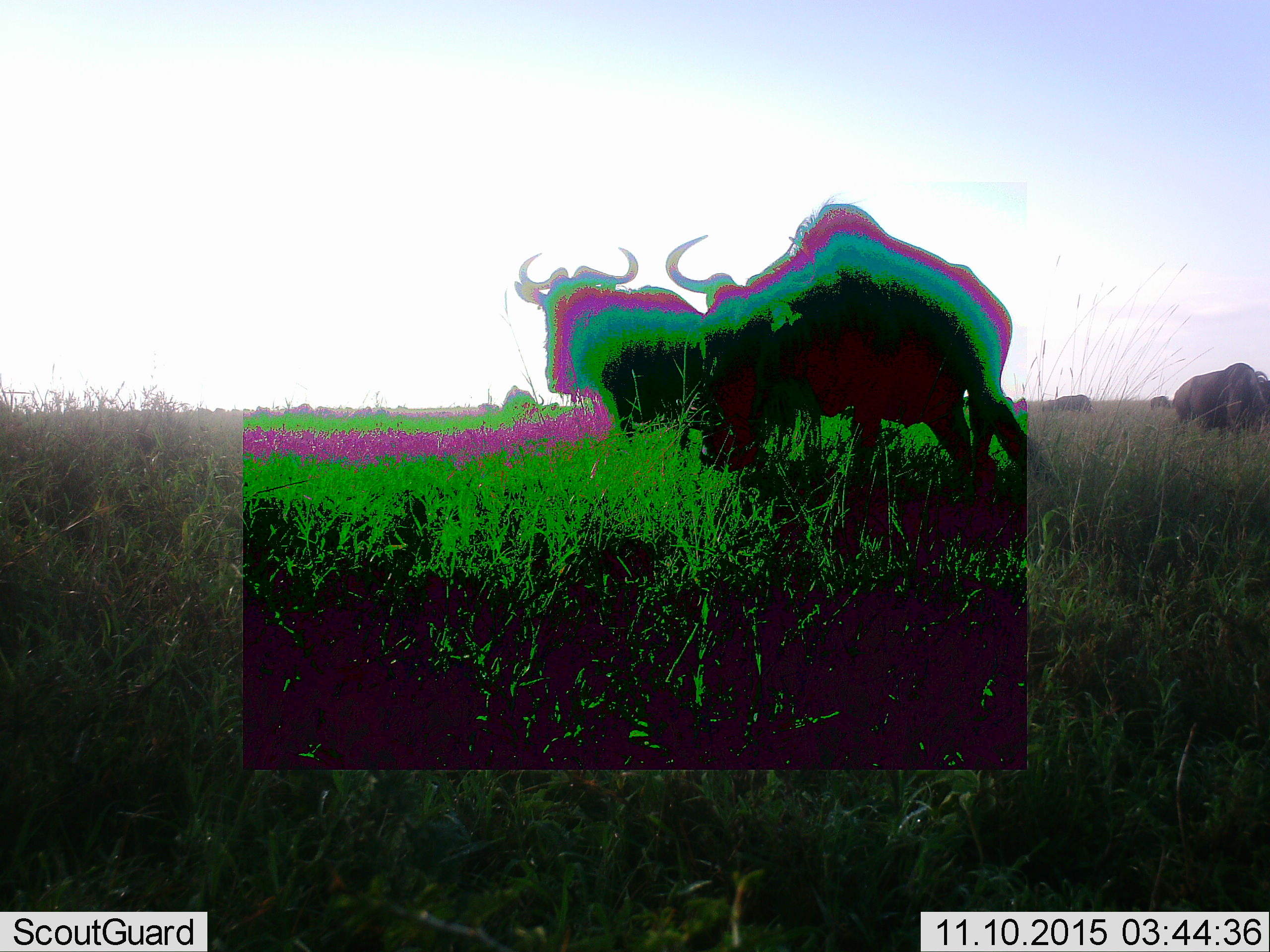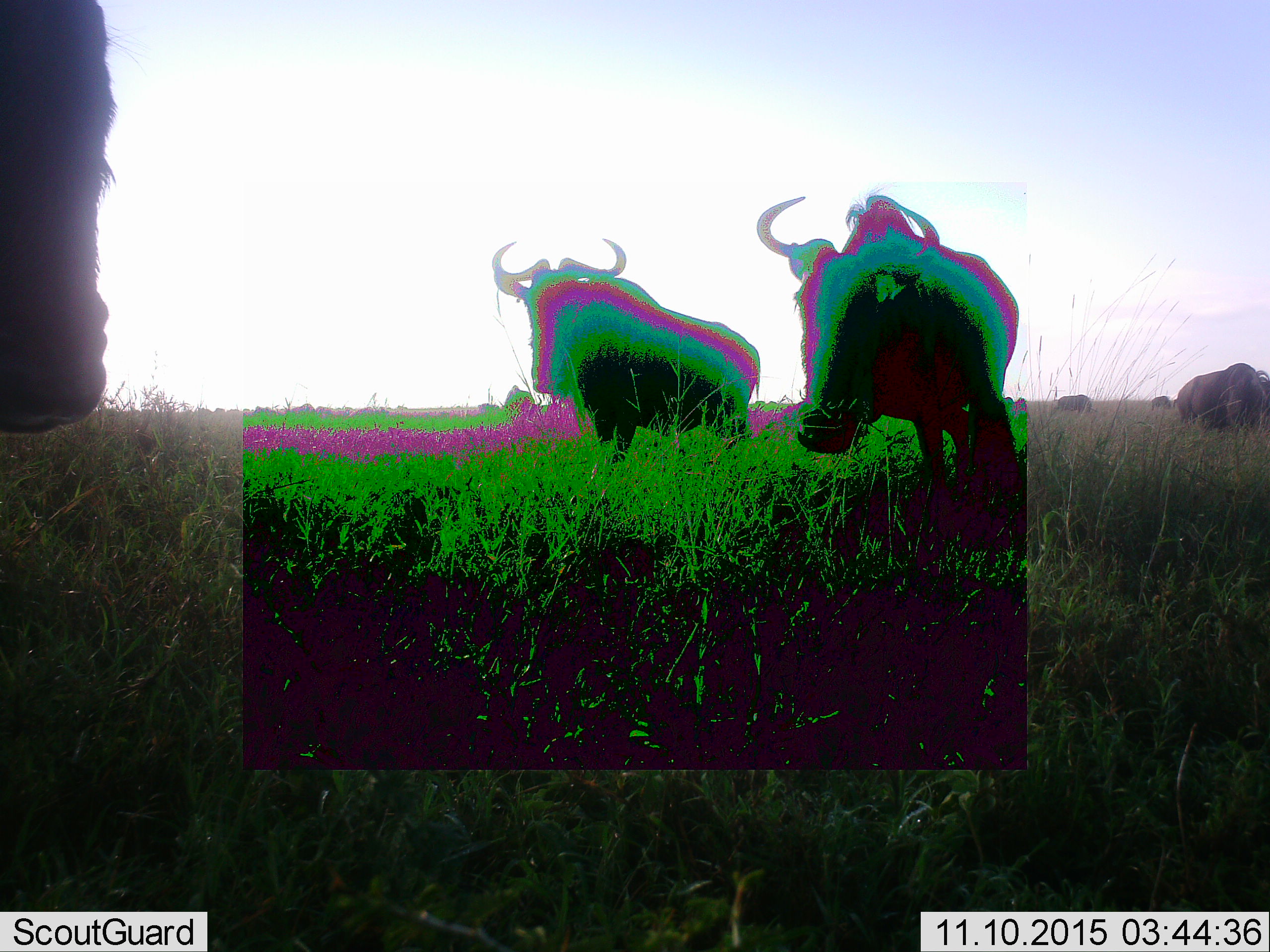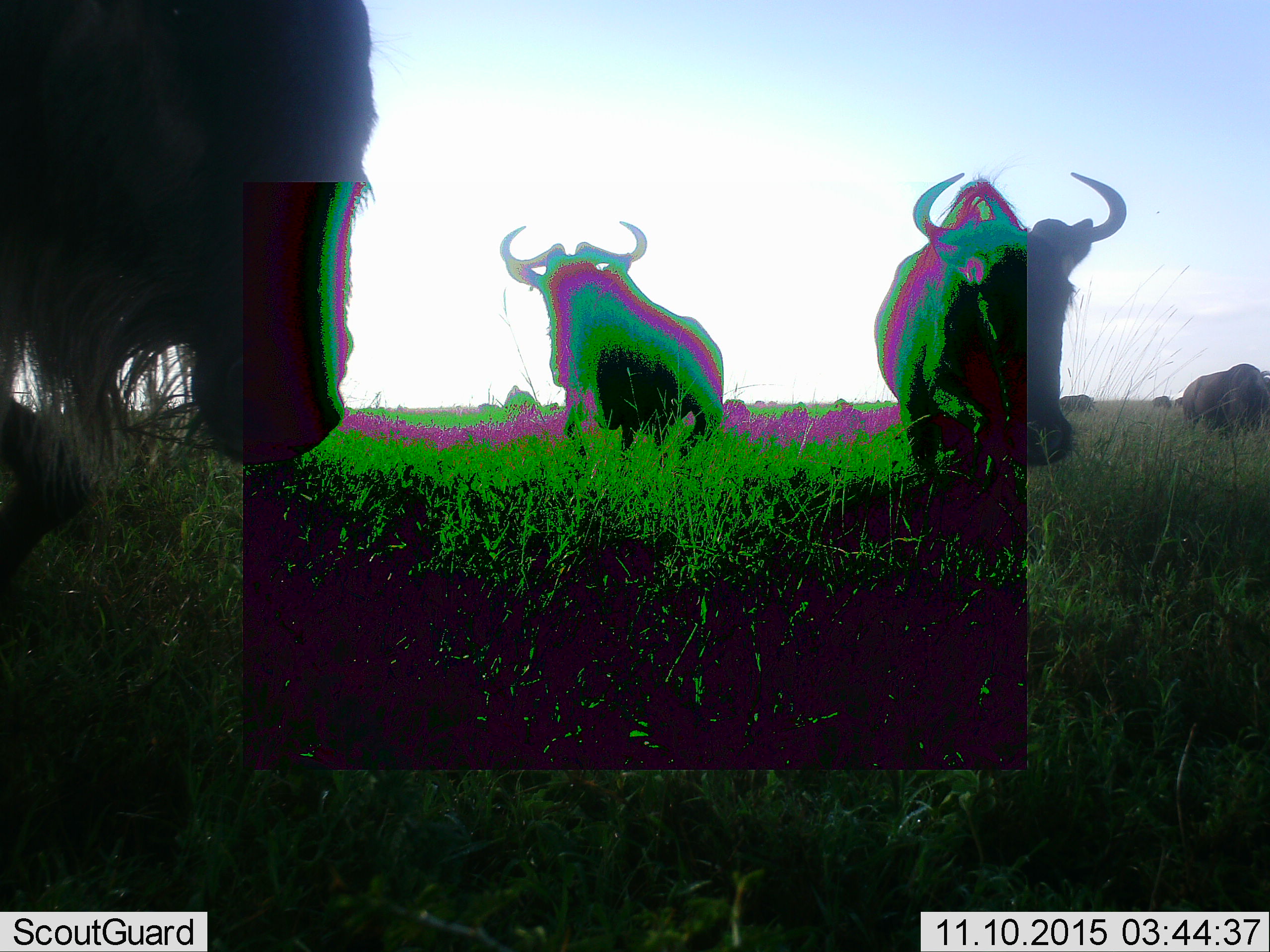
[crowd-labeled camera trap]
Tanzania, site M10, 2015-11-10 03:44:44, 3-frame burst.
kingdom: Animalia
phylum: Chordata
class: Mammalia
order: Artiodactyla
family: Bovidae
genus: Connochaetes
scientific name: Connochaetes taurinus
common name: blue wildebeest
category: wildebeest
Wildebeest (blue wildebeest) (Connochaetes taurinus), count 6. Behavior (volunteer vote fractions): standing 71%, resting 14%, moving 86%, interacting 0%. Young present (vote fraction): 0%. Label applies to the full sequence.